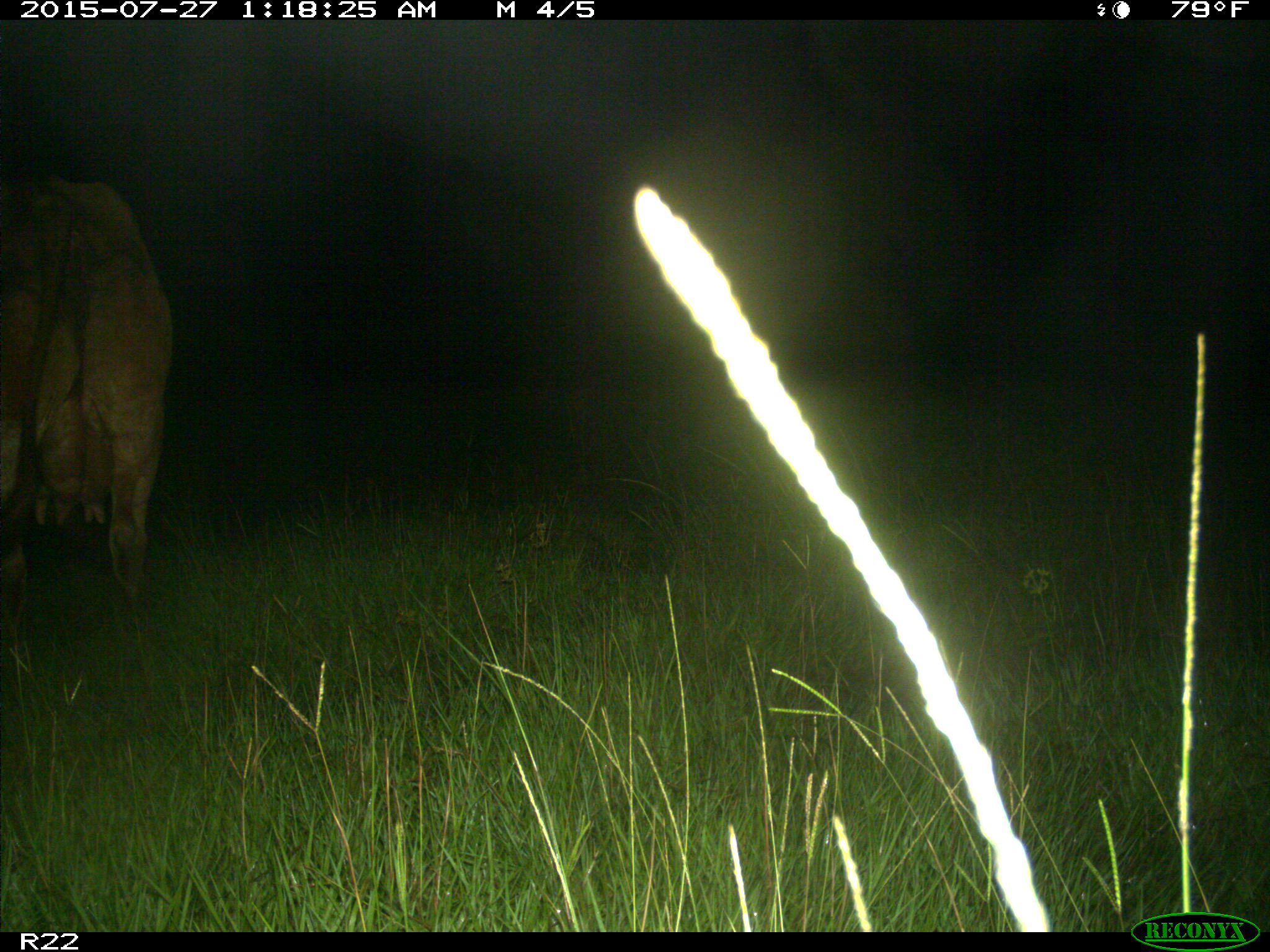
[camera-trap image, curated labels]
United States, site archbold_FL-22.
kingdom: Animalia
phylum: Chordata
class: Mammalia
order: Artiodactyla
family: Bovidae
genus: Bos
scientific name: Bos taurus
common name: domestic cow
Bos taurus (domestic cow).